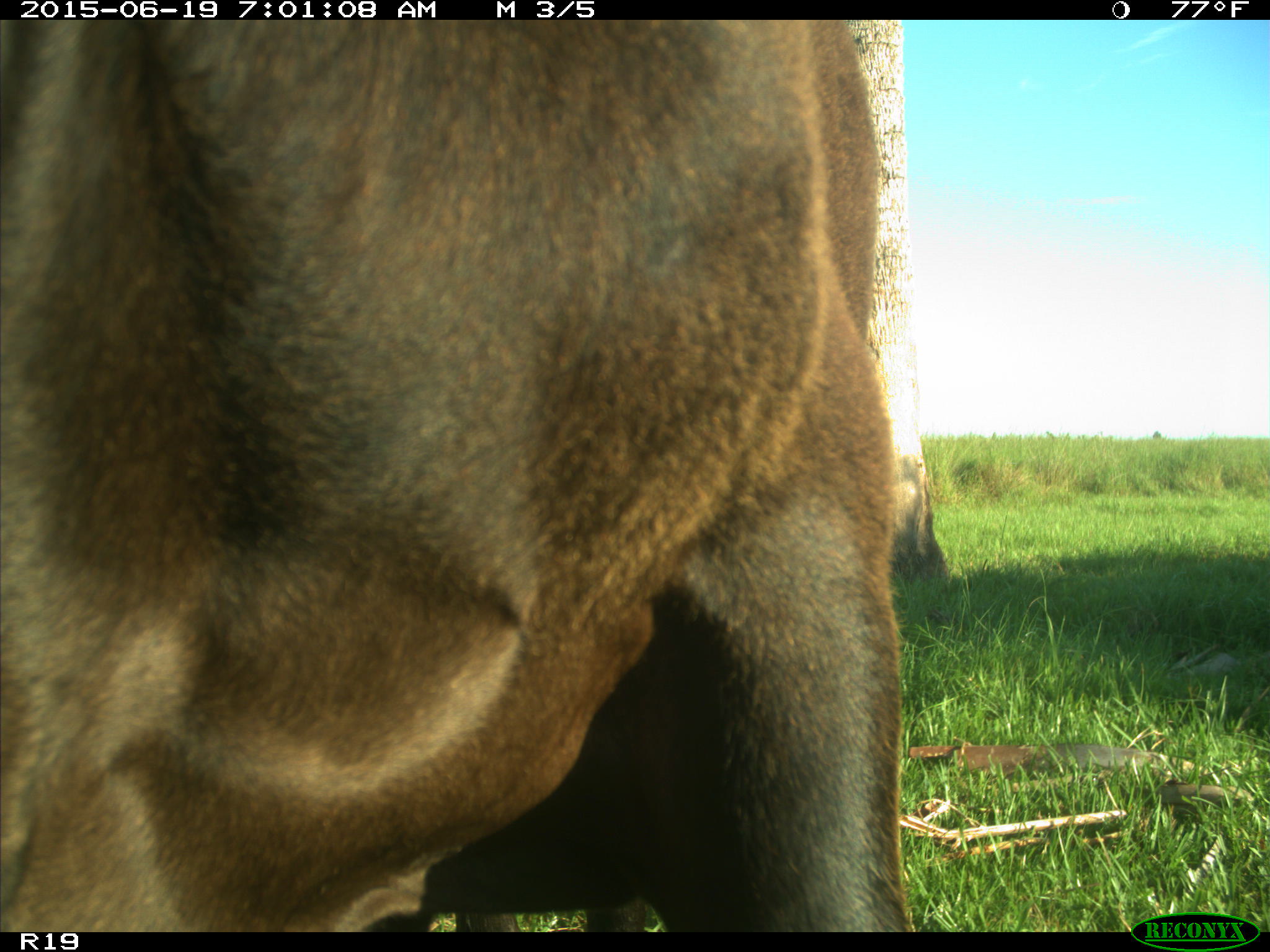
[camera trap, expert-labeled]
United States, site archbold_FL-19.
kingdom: Animalia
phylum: Chordata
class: Mammalia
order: Artiodactyla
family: Bovidae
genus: Bos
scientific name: Bos taurus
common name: domestic cow